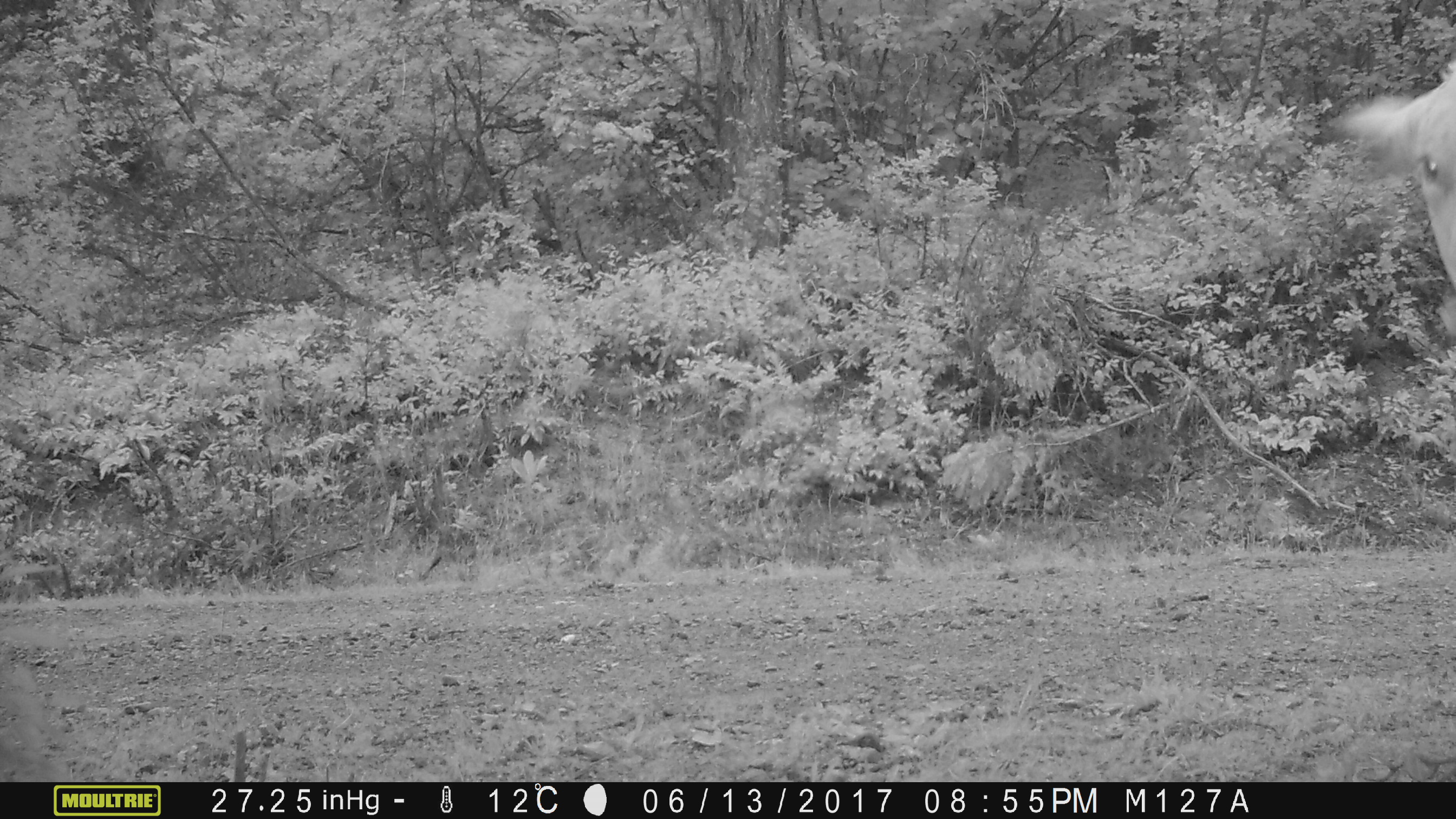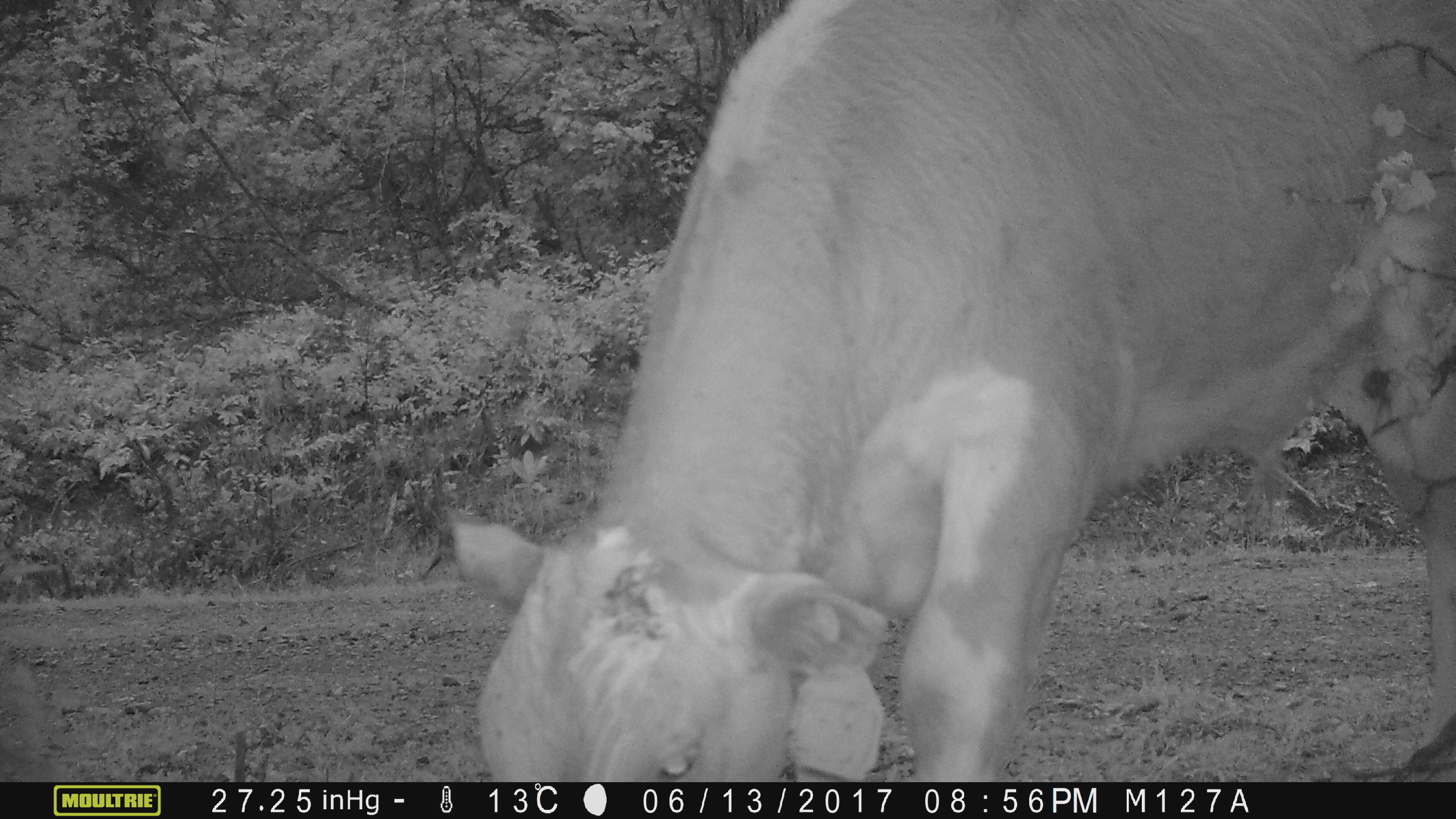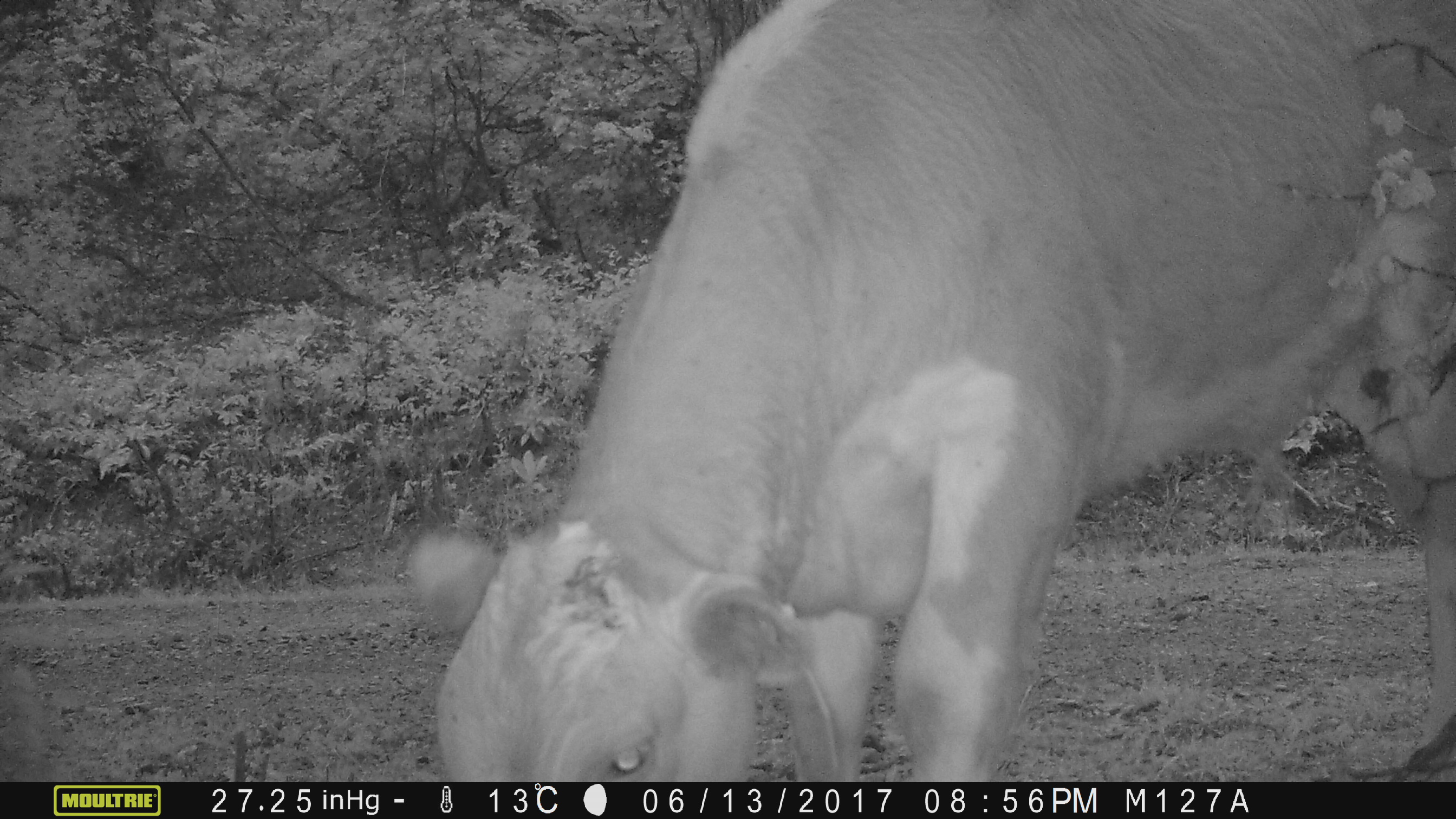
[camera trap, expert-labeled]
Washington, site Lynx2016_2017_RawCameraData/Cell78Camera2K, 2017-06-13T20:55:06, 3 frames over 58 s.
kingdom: Animalia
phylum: Chordata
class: Mammalia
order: Artiodactyla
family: Bovidae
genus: Bos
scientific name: Bos taurus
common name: domestic cattle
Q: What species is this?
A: Domestic cattle (Bos taurus).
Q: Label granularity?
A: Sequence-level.